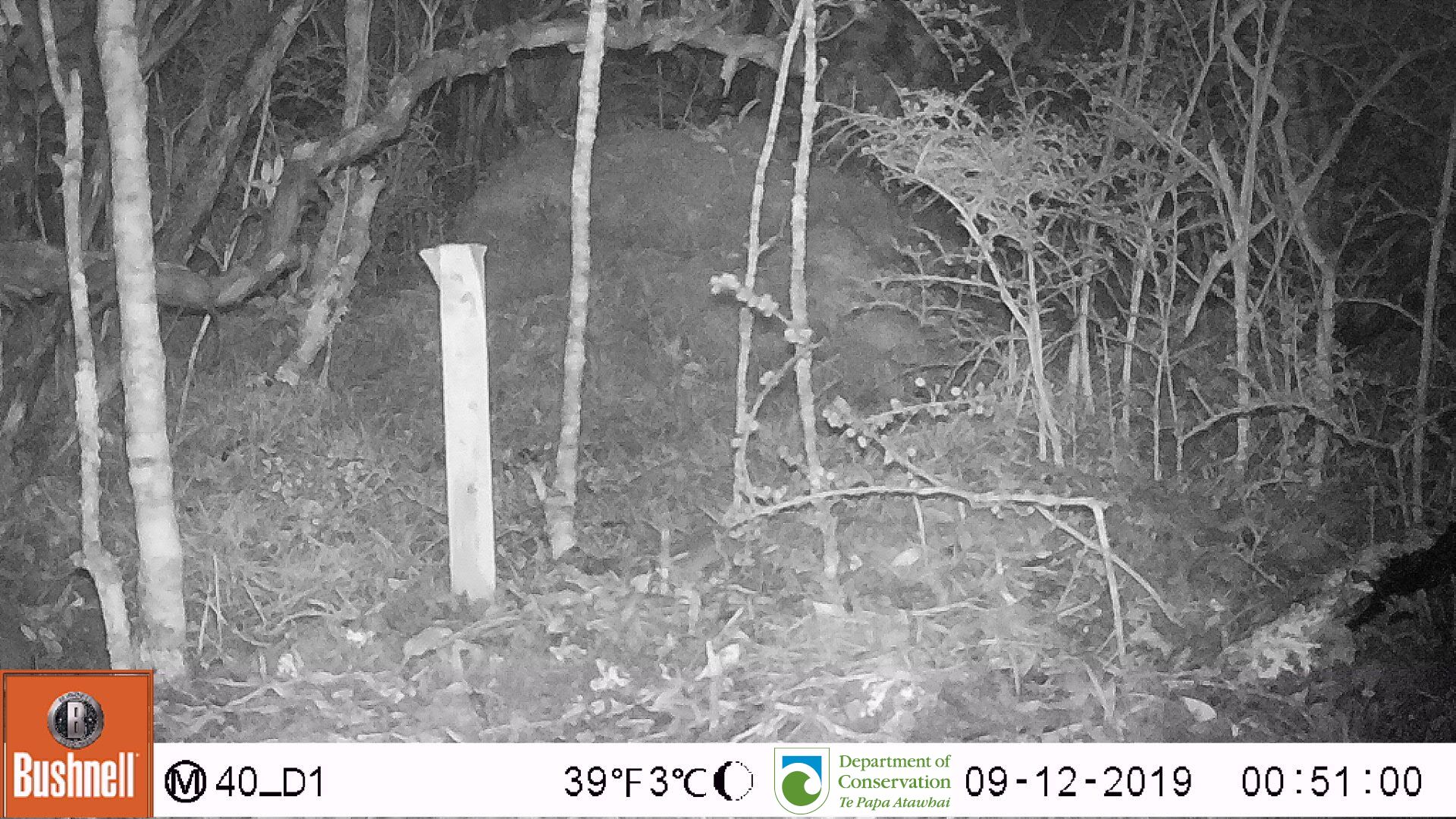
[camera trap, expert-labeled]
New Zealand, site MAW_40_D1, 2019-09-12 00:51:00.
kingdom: Animalia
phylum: Chordata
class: Mammalia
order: Rodentia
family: Muridae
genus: Mus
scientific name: Mus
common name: mouse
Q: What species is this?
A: Mouse (Mus).